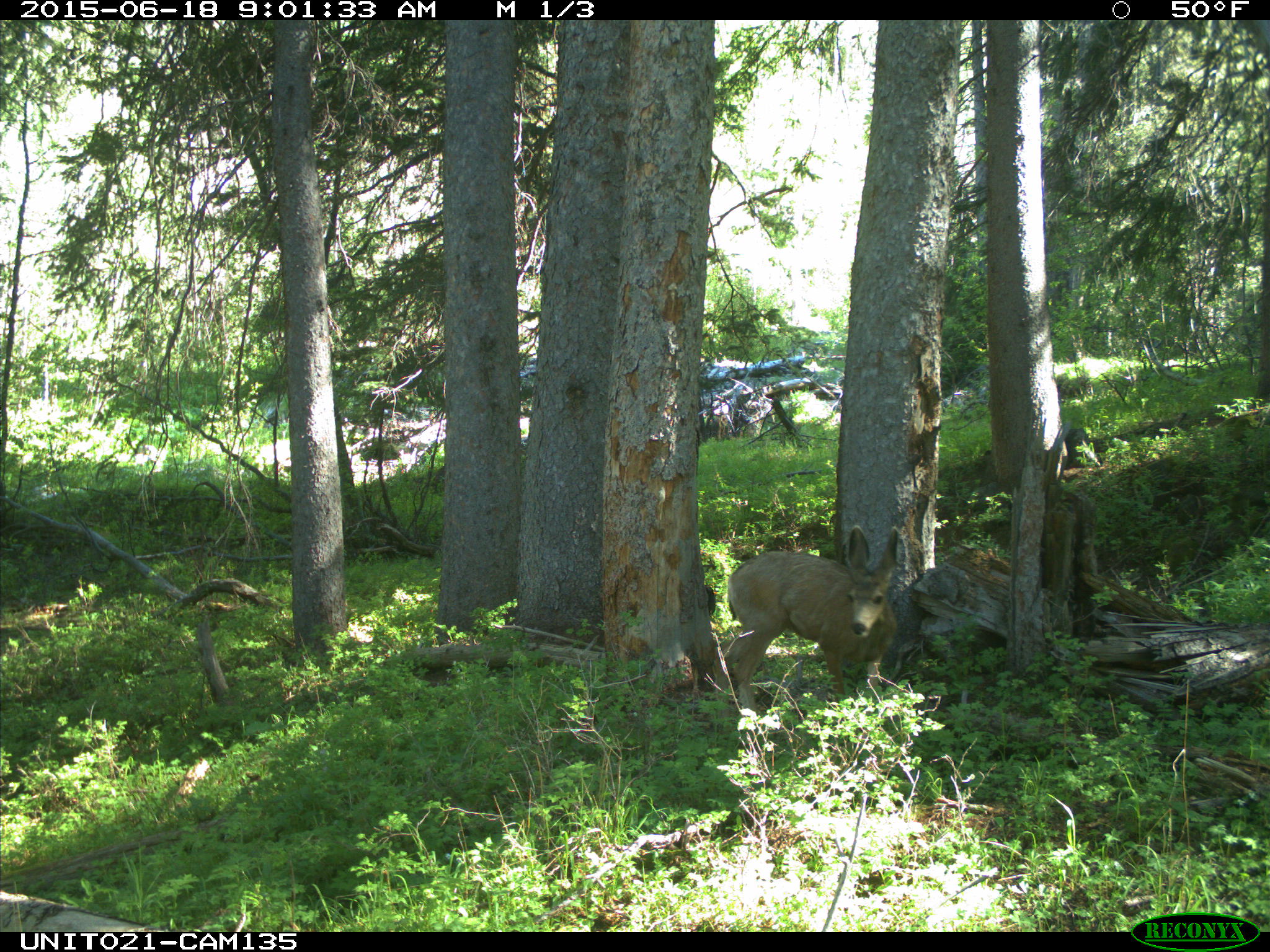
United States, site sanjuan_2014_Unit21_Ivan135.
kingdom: Animalia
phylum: Chordata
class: Mammalia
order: Artiodactyla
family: Cervidae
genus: Odocoileus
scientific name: Odocoileus hemionus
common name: mule deer